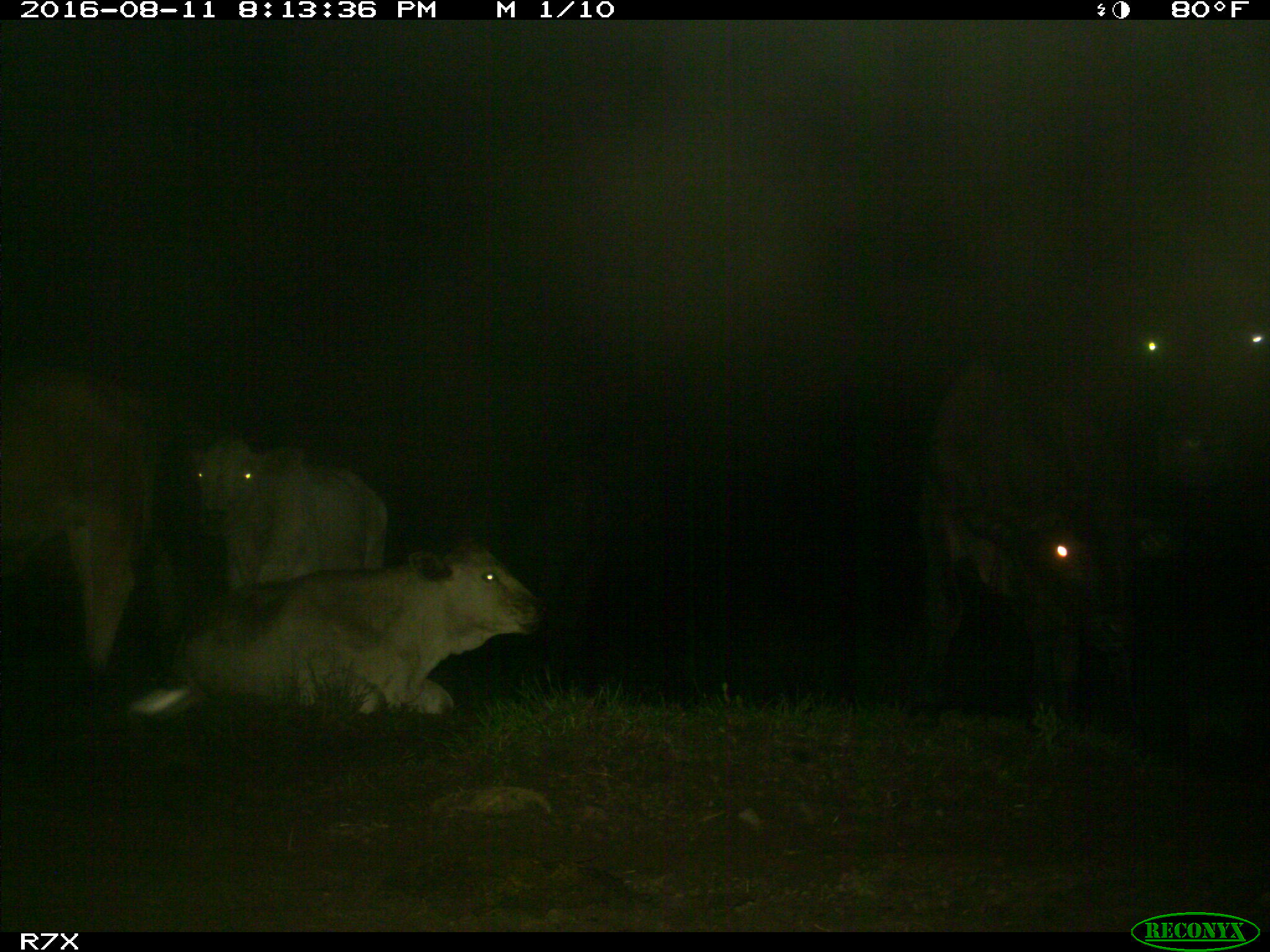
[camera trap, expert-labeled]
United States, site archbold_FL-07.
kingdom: Animalia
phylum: Chordata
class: Mammalia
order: Artiodactyla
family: Bovidae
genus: Bos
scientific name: Bos taurus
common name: domestic cow